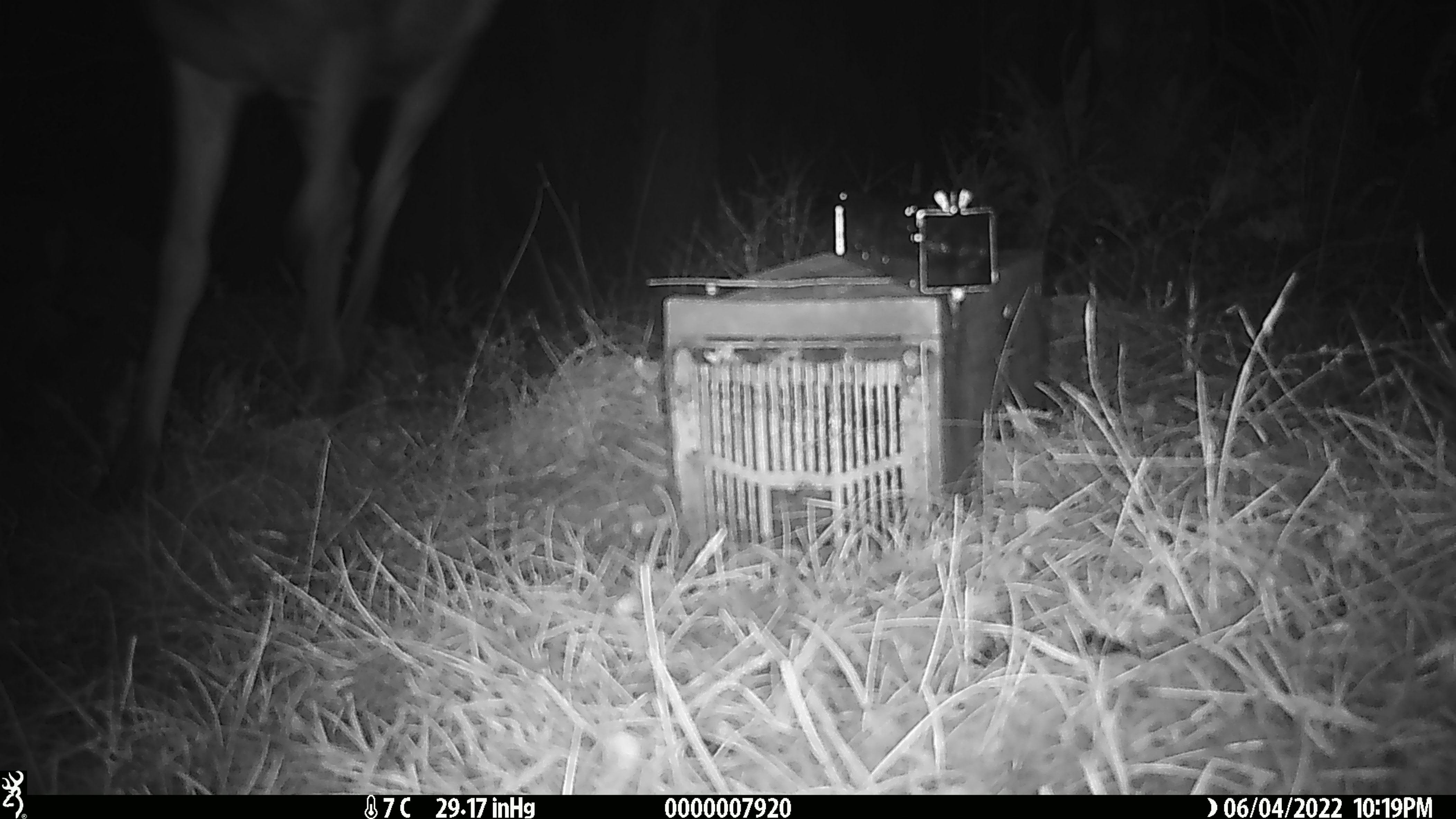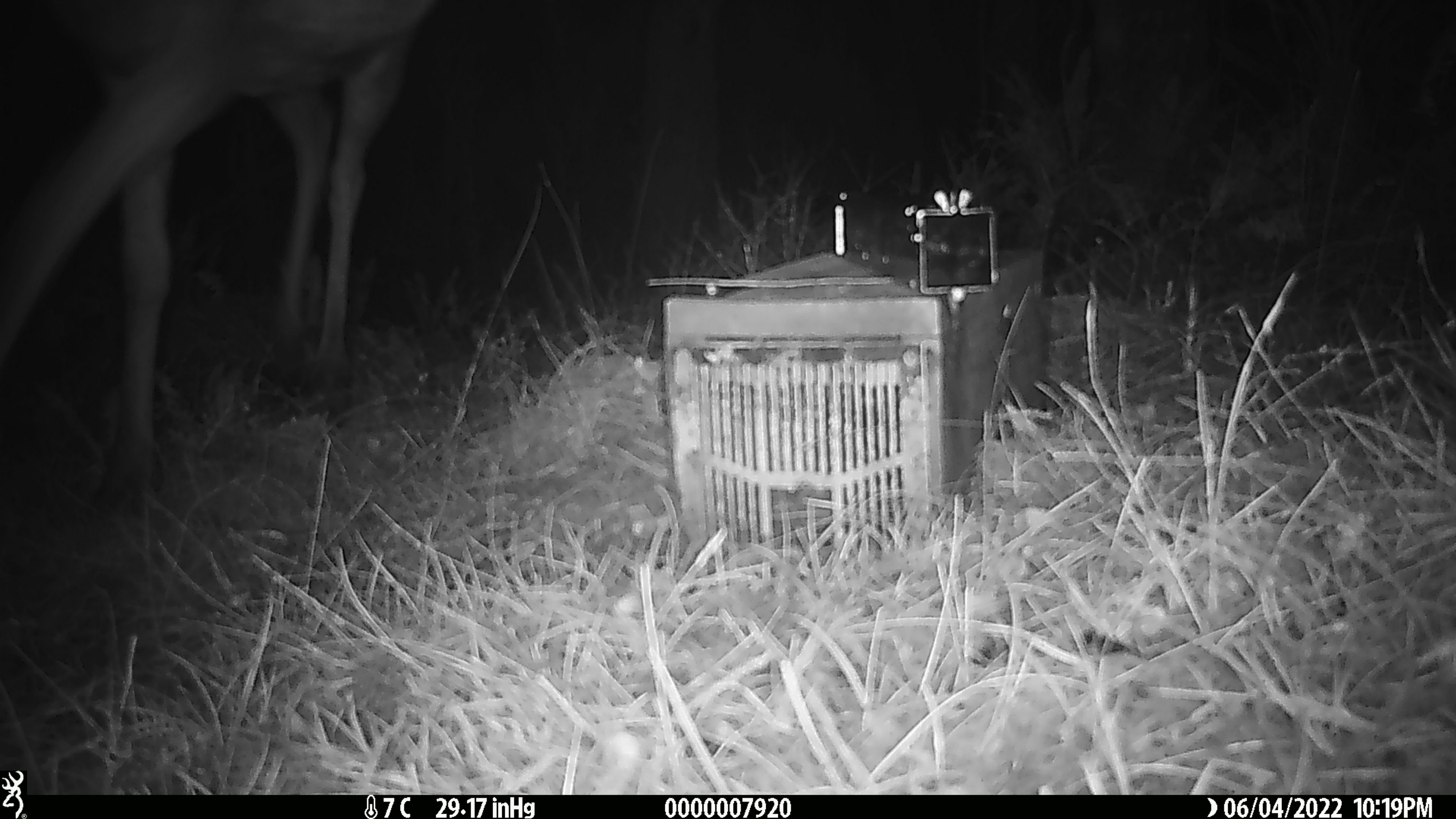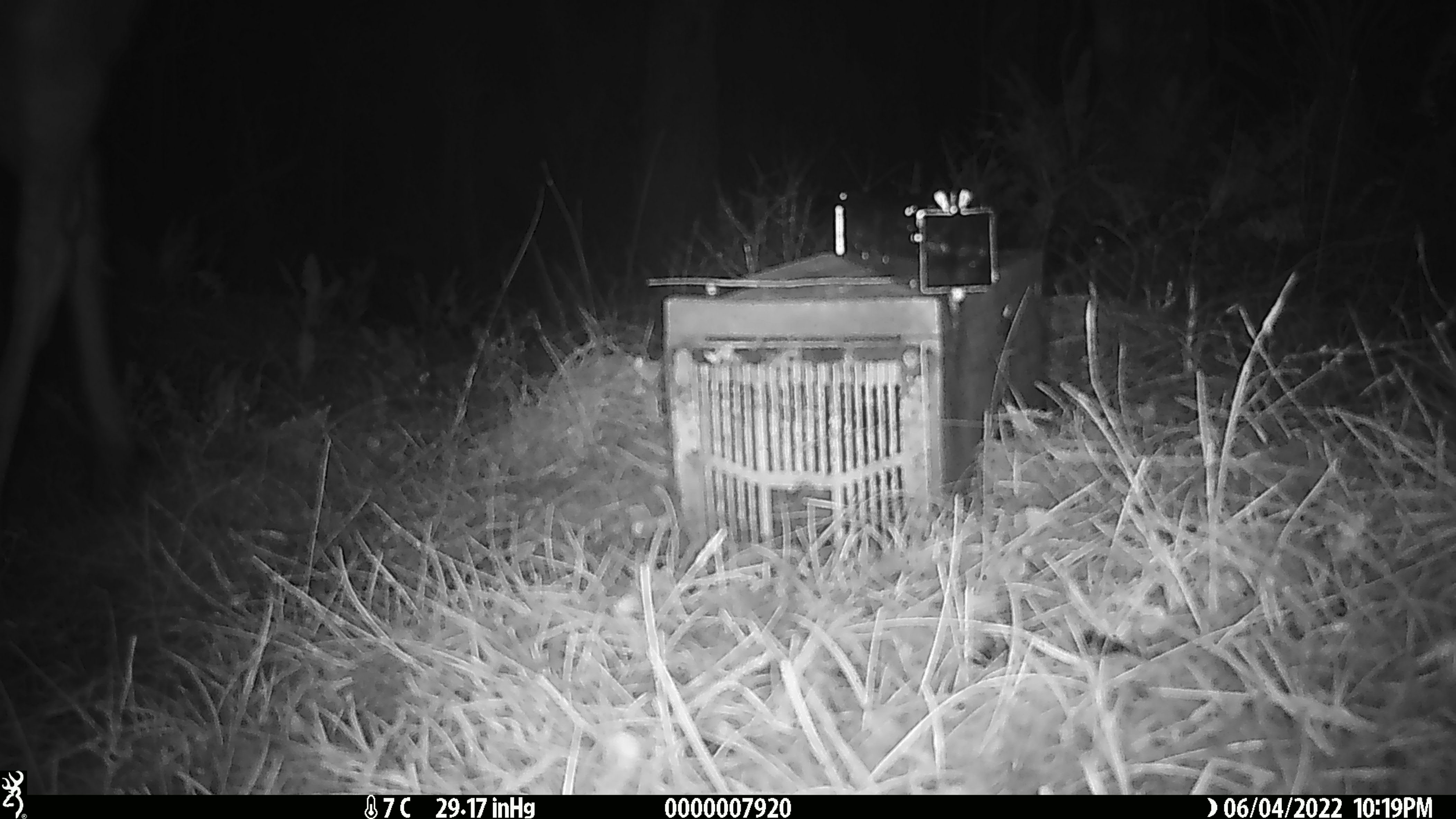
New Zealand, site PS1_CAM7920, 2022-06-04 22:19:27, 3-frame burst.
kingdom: Animalia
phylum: Chordata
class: Mammalia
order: Artiodactyla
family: Cervidae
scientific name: Cervidae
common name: deer